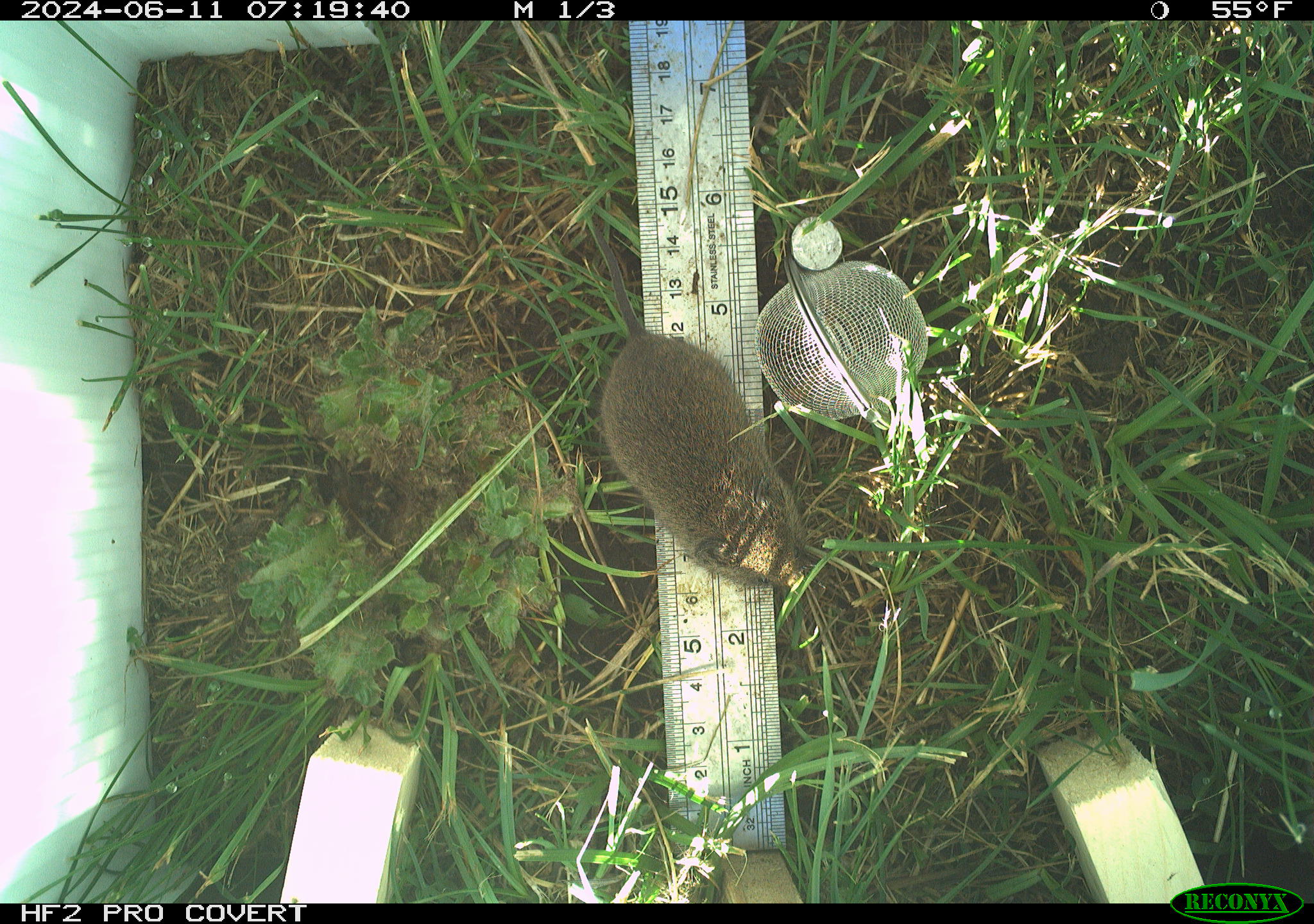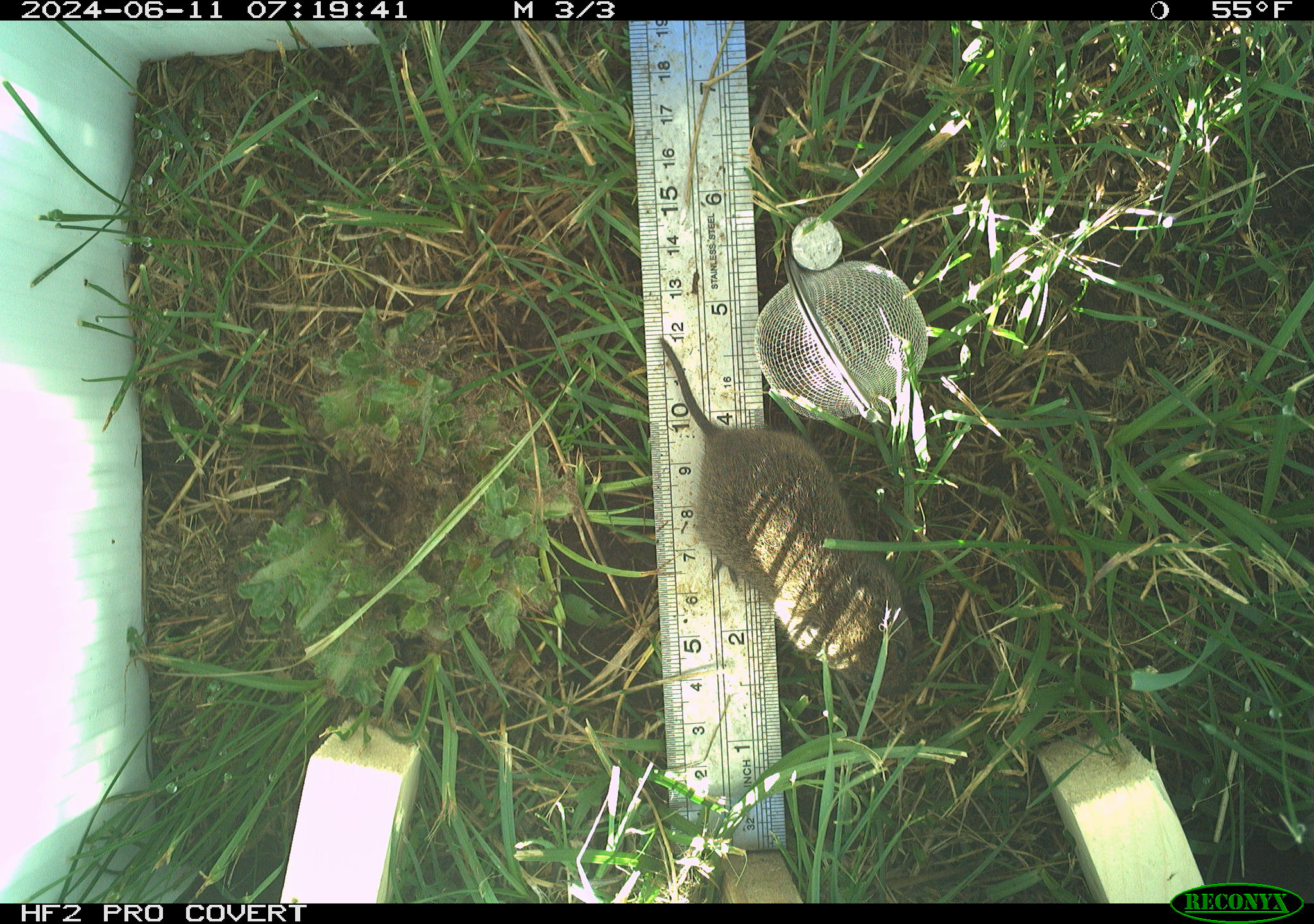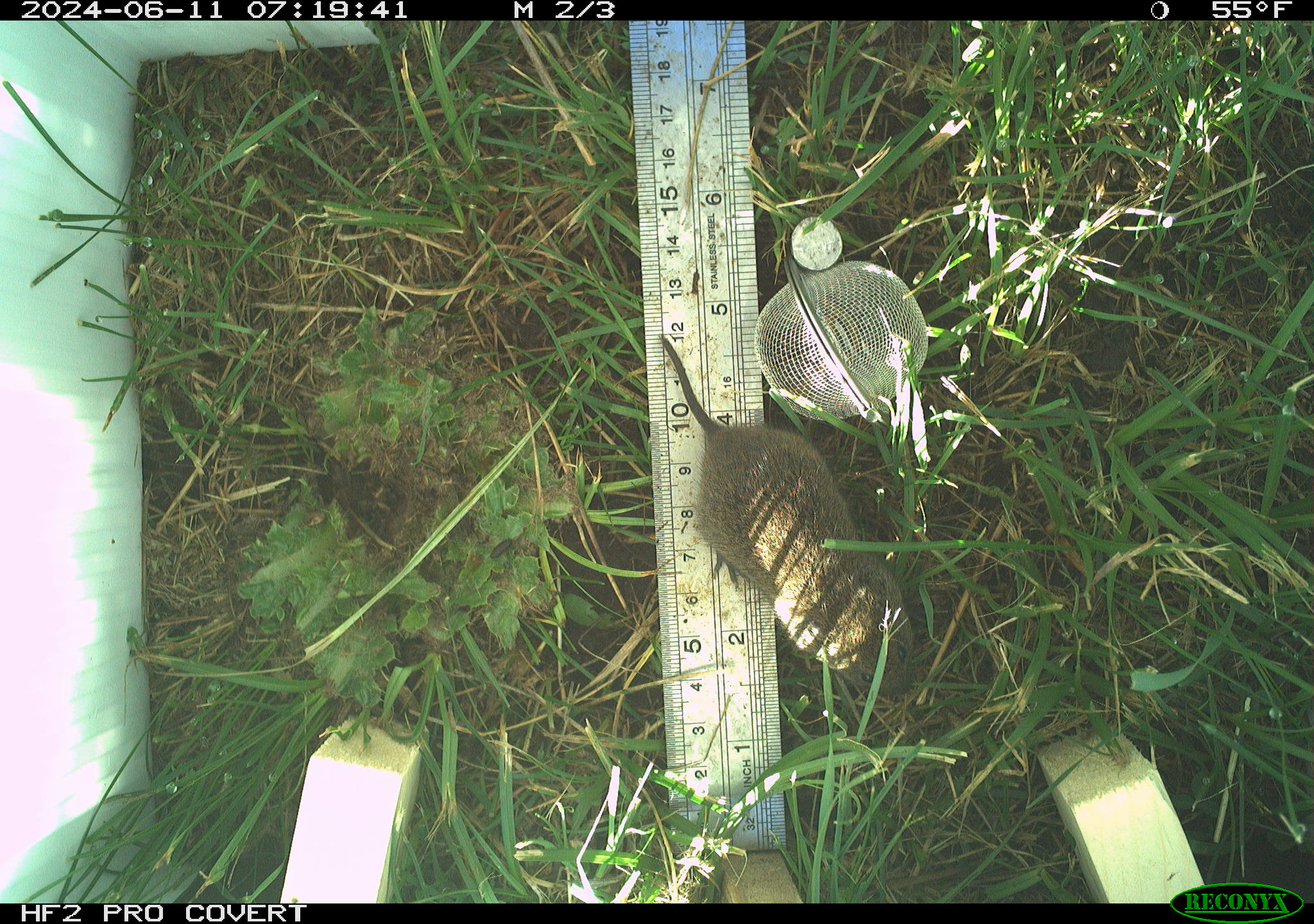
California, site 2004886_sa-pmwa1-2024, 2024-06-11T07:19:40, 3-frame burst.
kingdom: Animalia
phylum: Chordata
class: Mammalia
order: Rodentia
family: Cricetidae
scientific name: Arvicolinae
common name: voles, lemmings, and muskrats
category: arvicolinae subfamily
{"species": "arvicolinae subfamily (voles, lemmings, and muskrats) (Arvicolinae)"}